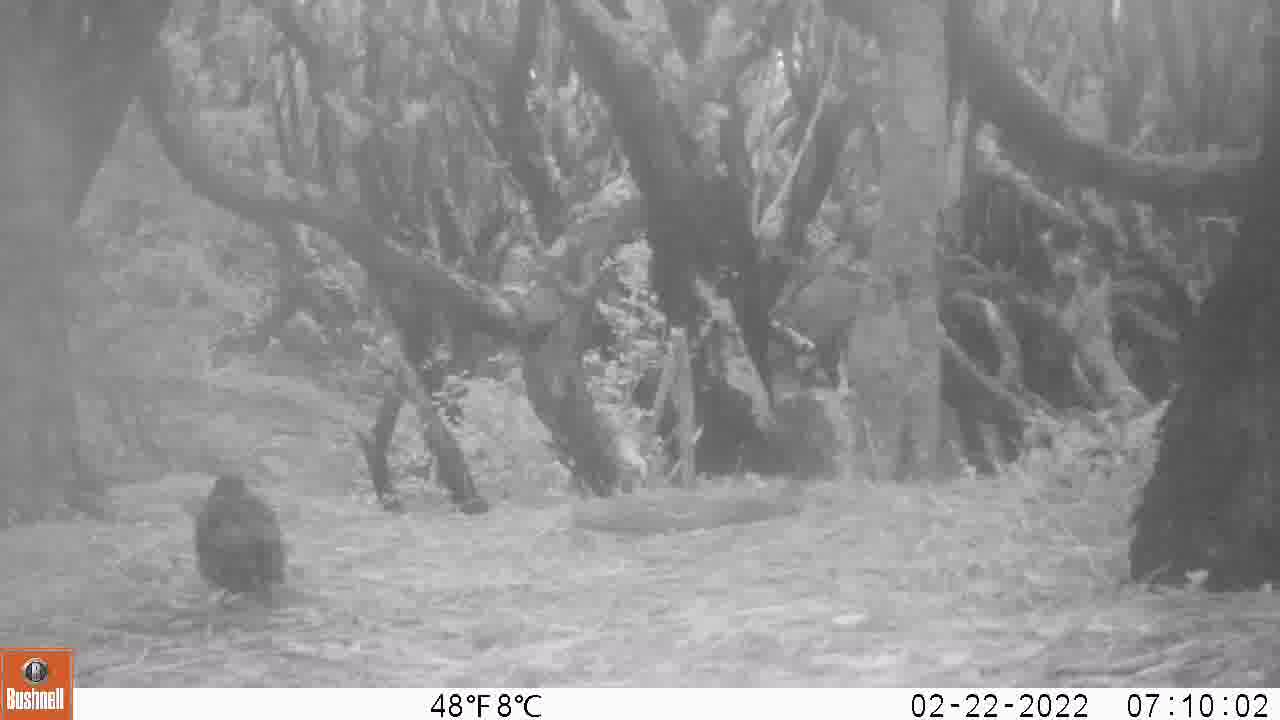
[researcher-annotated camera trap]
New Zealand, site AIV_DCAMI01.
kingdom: Animalia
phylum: Chordata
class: Aves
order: Passeriformes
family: Turdidae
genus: Turdus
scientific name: Turdus merula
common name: eurasian blackbird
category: blackbird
Blackbird (eurasian blackbird) (Turdus merula).